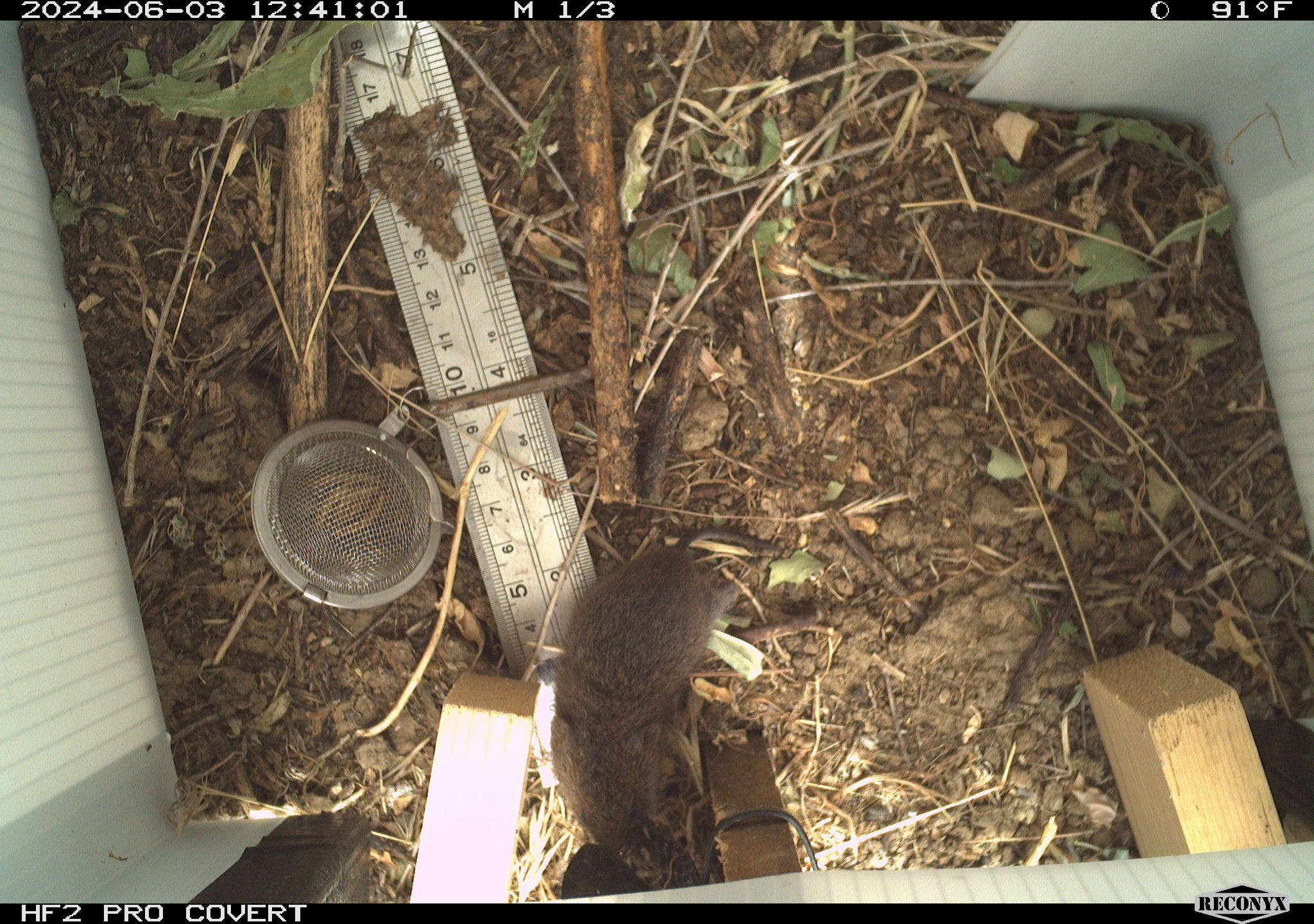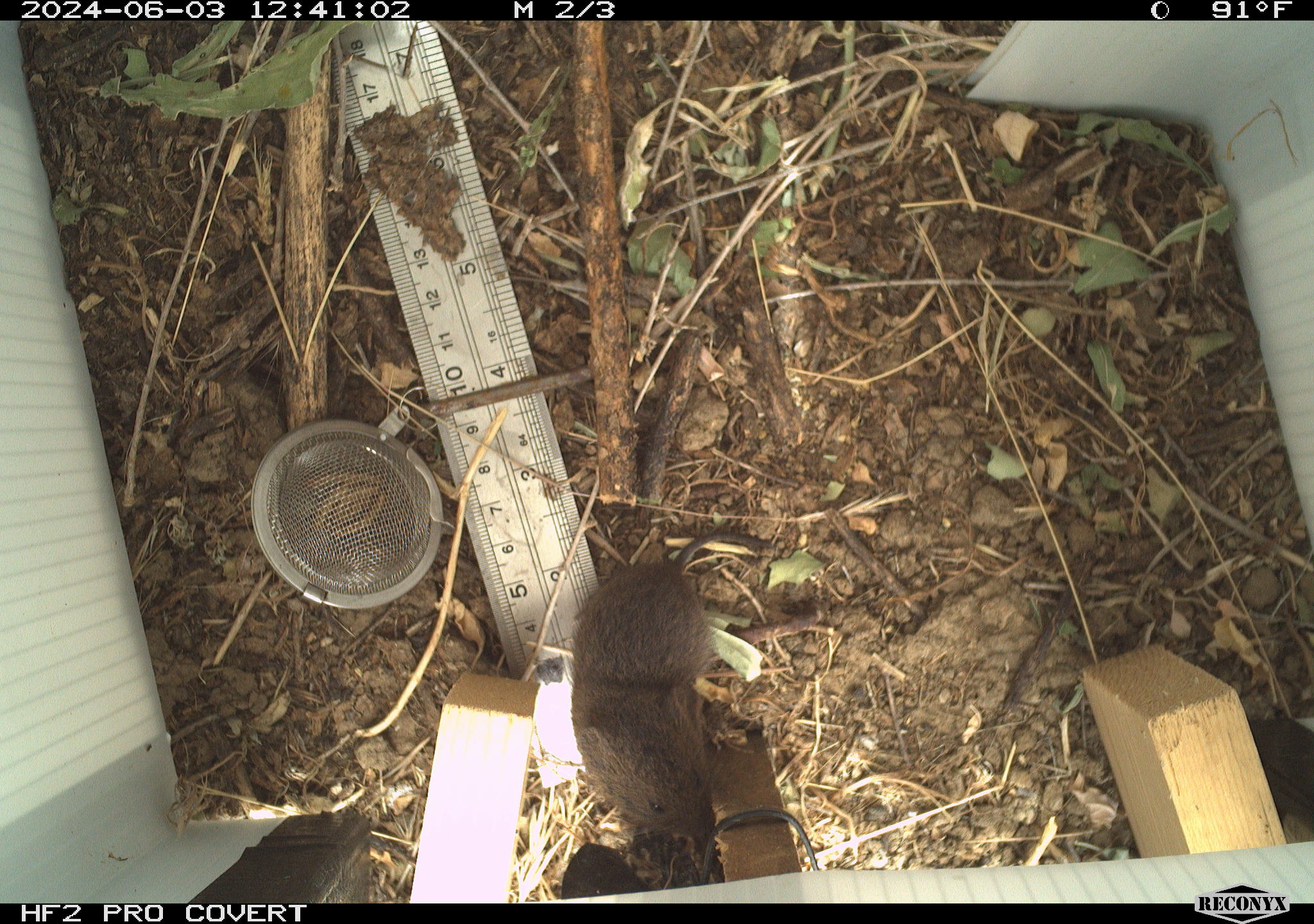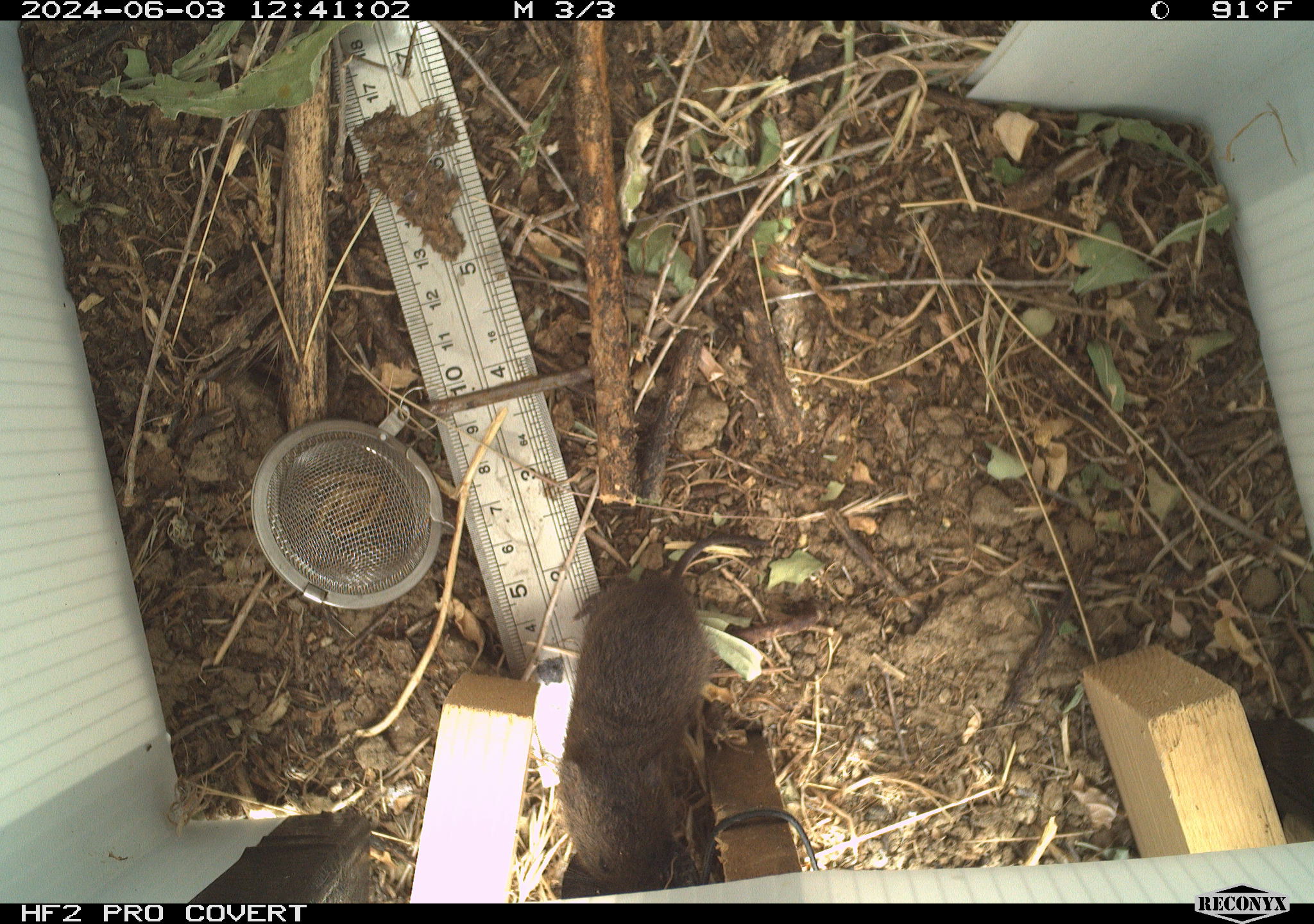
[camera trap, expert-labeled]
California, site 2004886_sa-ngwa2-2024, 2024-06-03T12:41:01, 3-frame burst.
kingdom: Animalia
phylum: Chordata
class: Mammalia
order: Rodentia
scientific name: Rodentia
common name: mouse species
Mouse species (Rodentia).